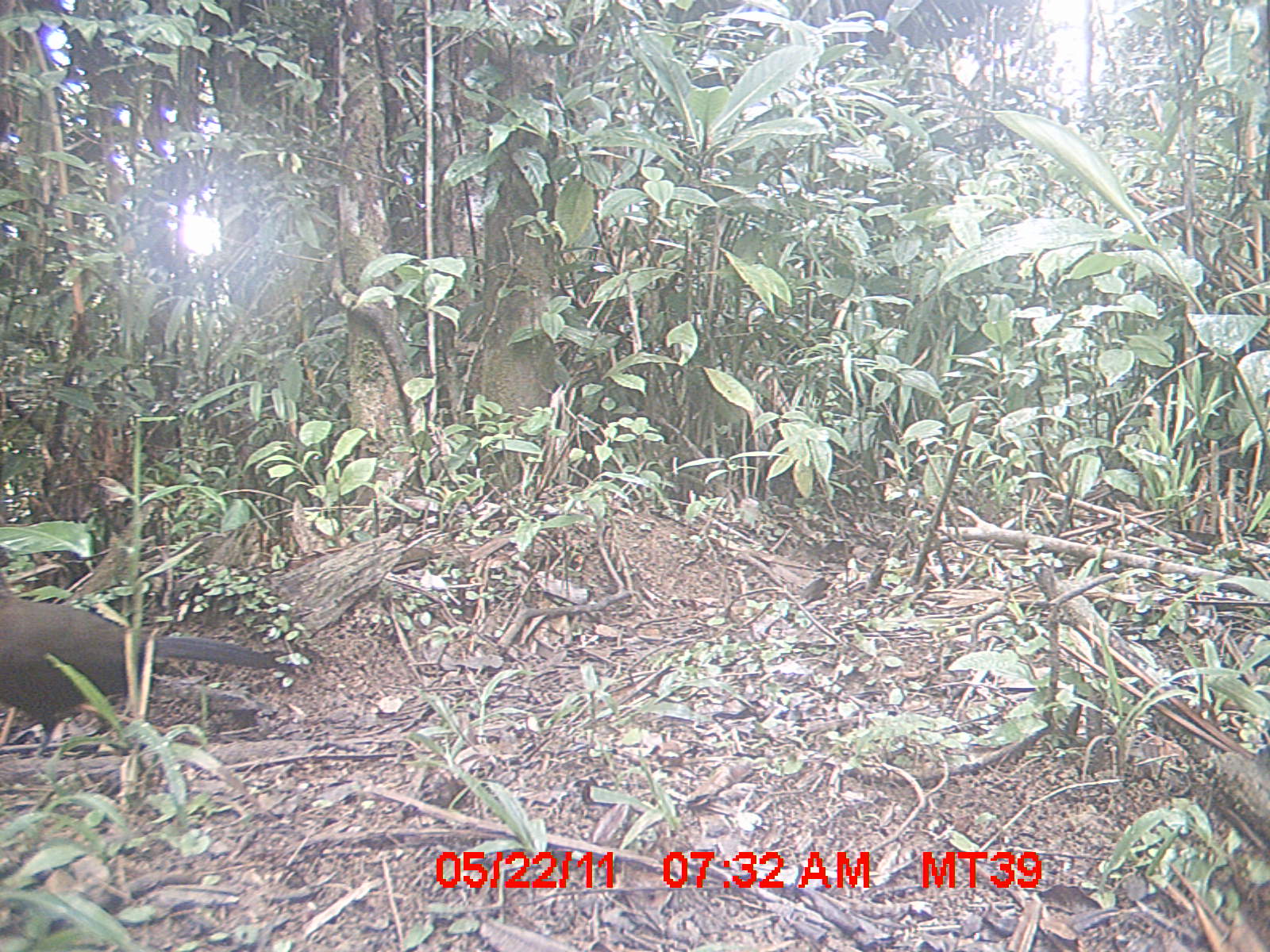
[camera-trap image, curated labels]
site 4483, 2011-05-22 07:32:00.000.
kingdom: Animalia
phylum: Chordata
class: Aves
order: Cuculiformes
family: Cuculidae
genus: Coua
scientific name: Coua serriana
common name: red-breasted coua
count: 1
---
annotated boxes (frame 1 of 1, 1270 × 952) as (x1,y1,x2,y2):
coua serriana: (0,545,293,755)